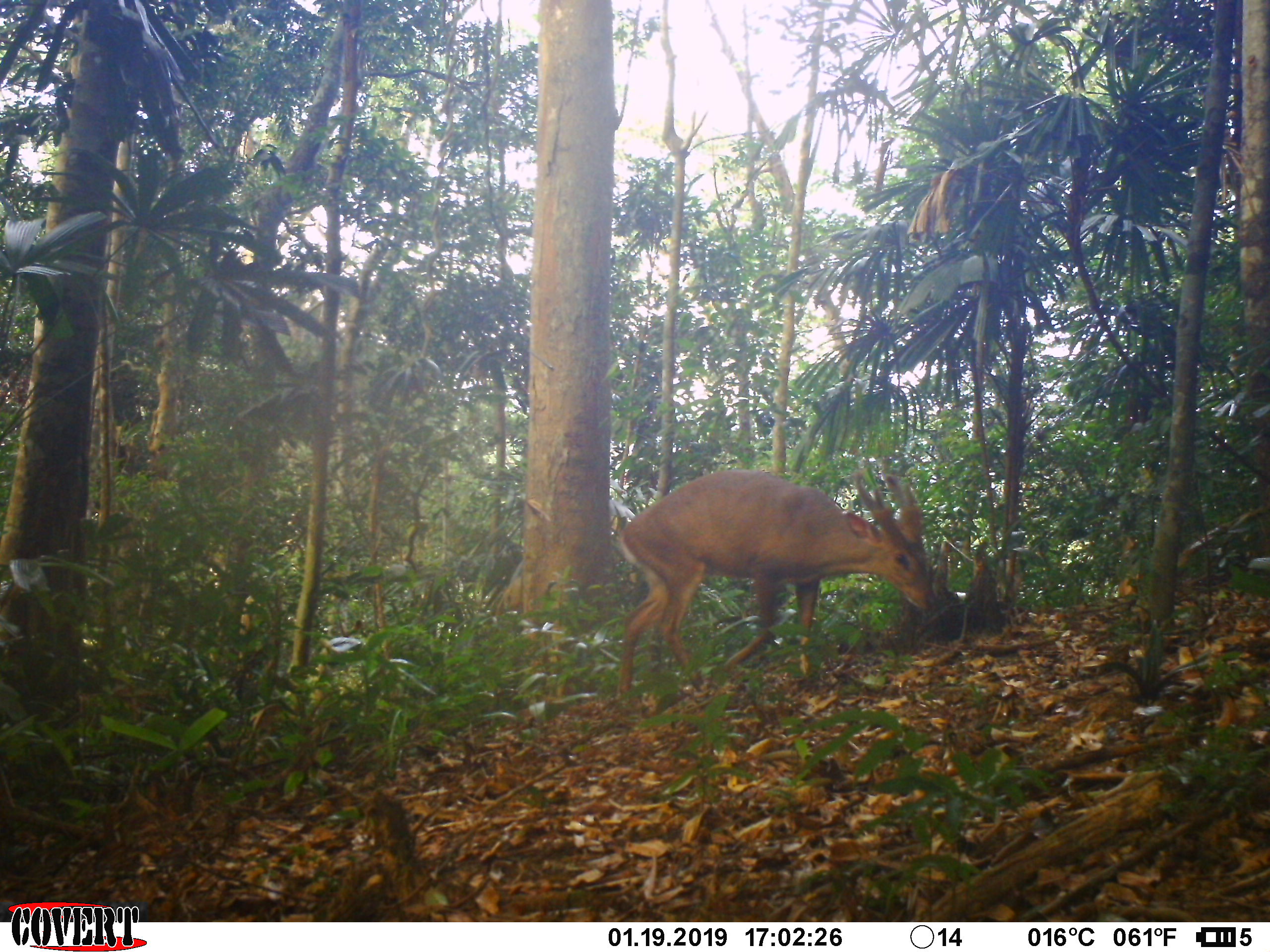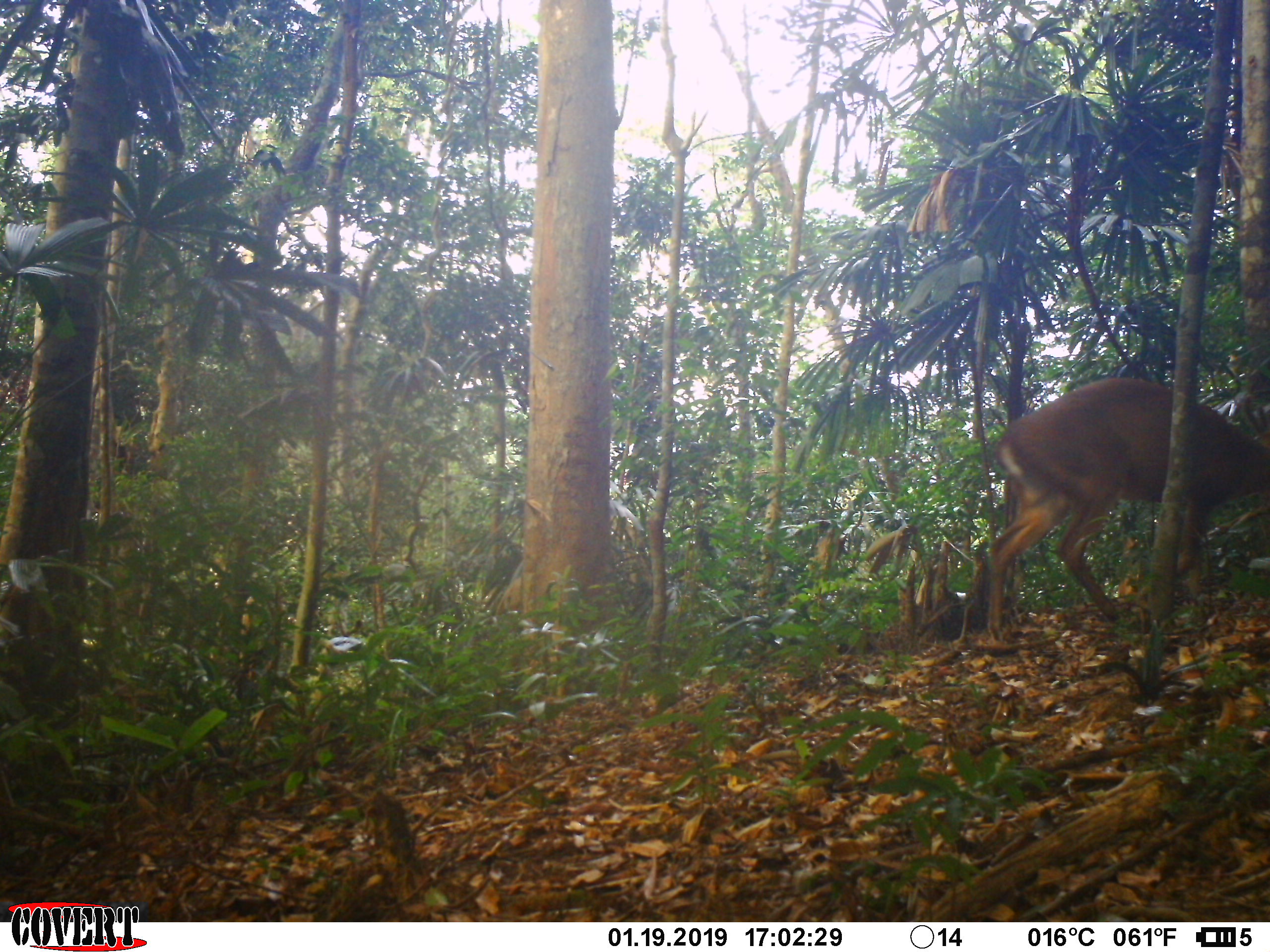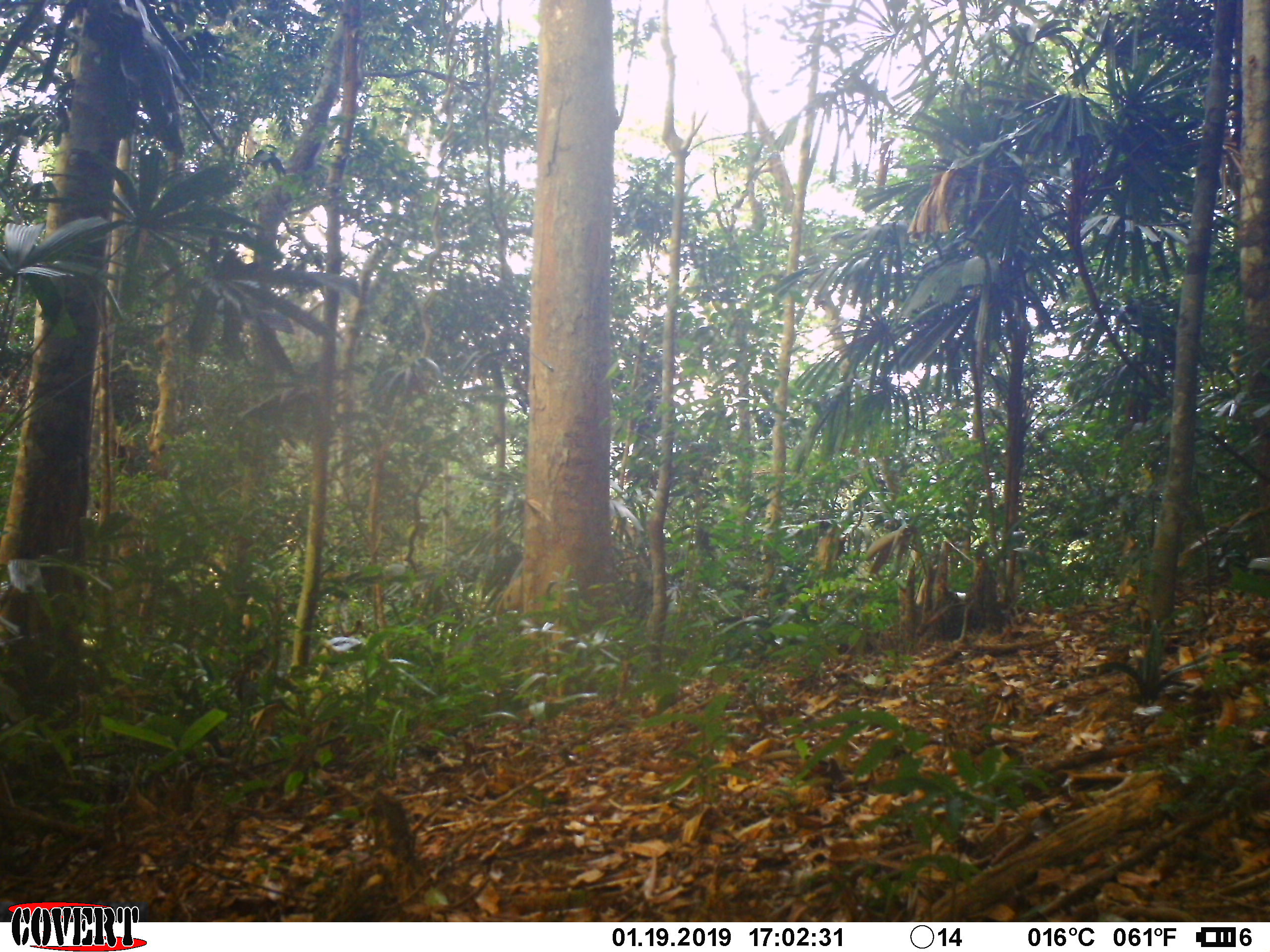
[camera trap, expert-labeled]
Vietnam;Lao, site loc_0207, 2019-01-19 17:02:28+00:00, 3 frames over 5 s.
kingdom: Animalia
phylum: Chordata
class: Mammalia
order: Artiodactyla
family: Cervidae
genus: Muntiacus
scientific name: Muntiacus vuquangensis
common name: large-antlered muntjac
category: large antlered muntjac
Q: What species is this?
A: Large antlered muntjac (large-antlered muntjac) (Muntiacus vuquangensis).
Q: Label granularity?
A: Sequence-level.